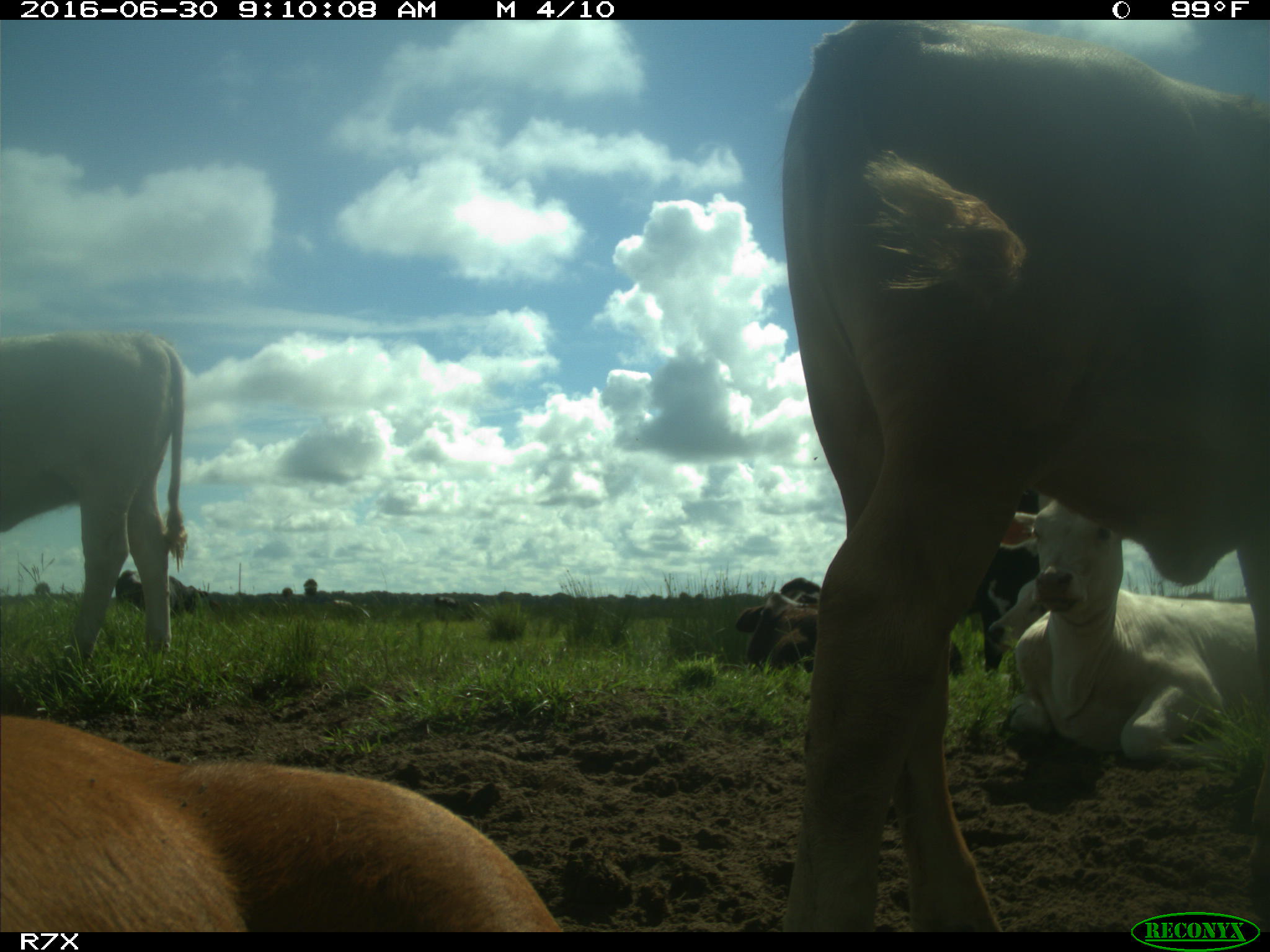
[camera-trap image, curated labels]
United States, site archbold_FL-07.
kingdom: Animalia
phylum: Chordata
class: Mammalia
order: Artiodactyla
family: Bovidae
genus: Bos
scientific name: Bos taurus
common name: domestic cow